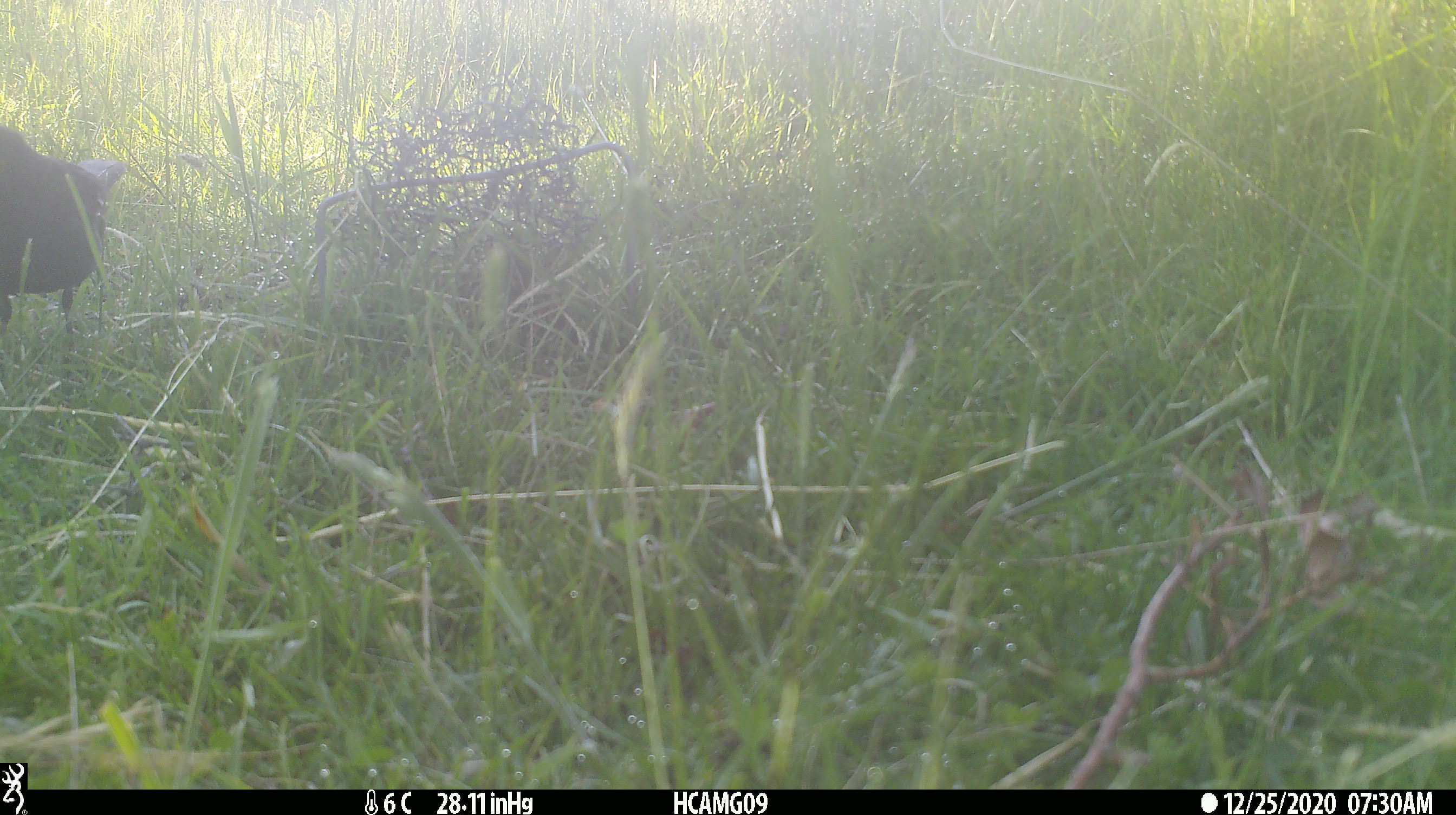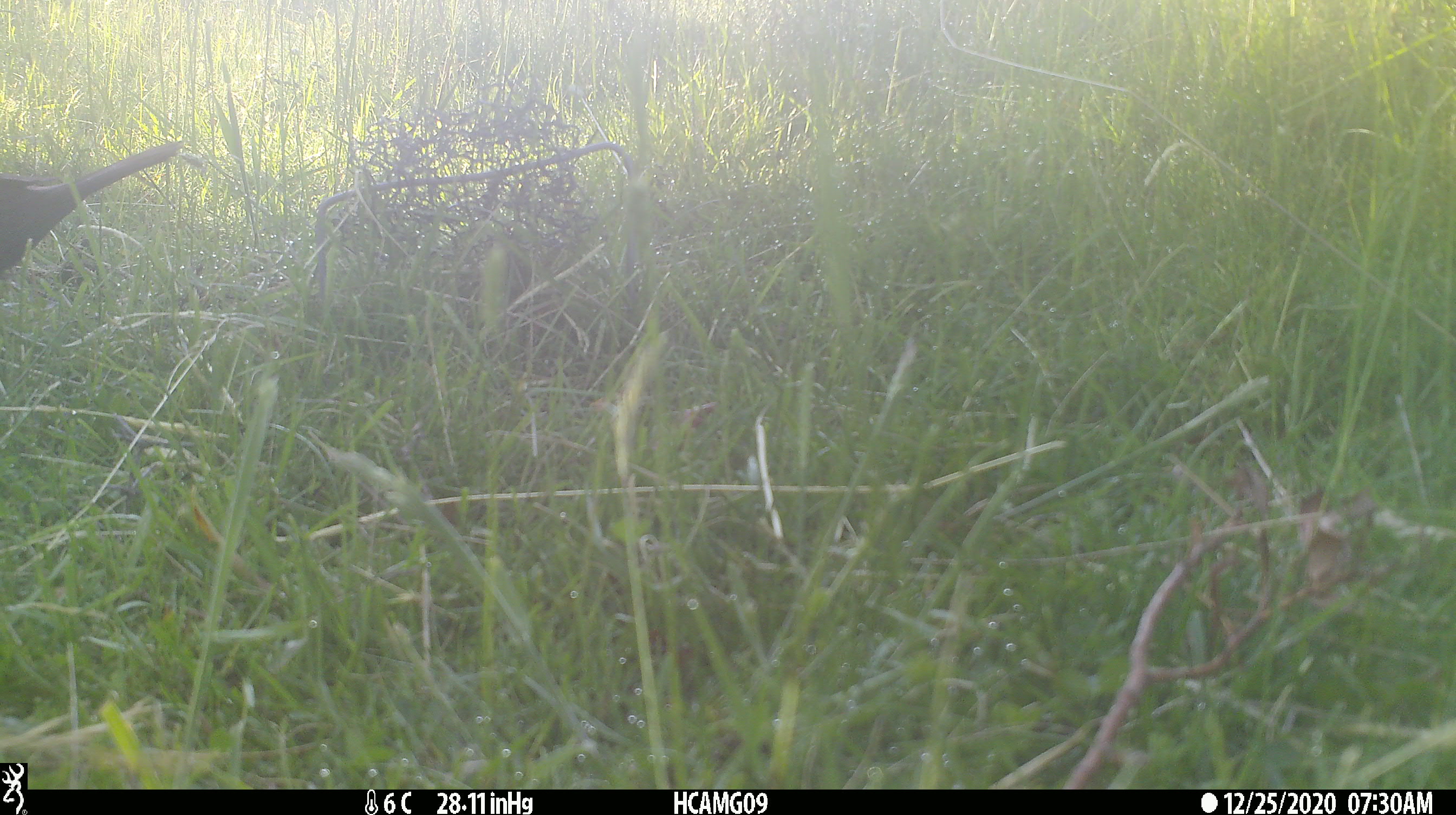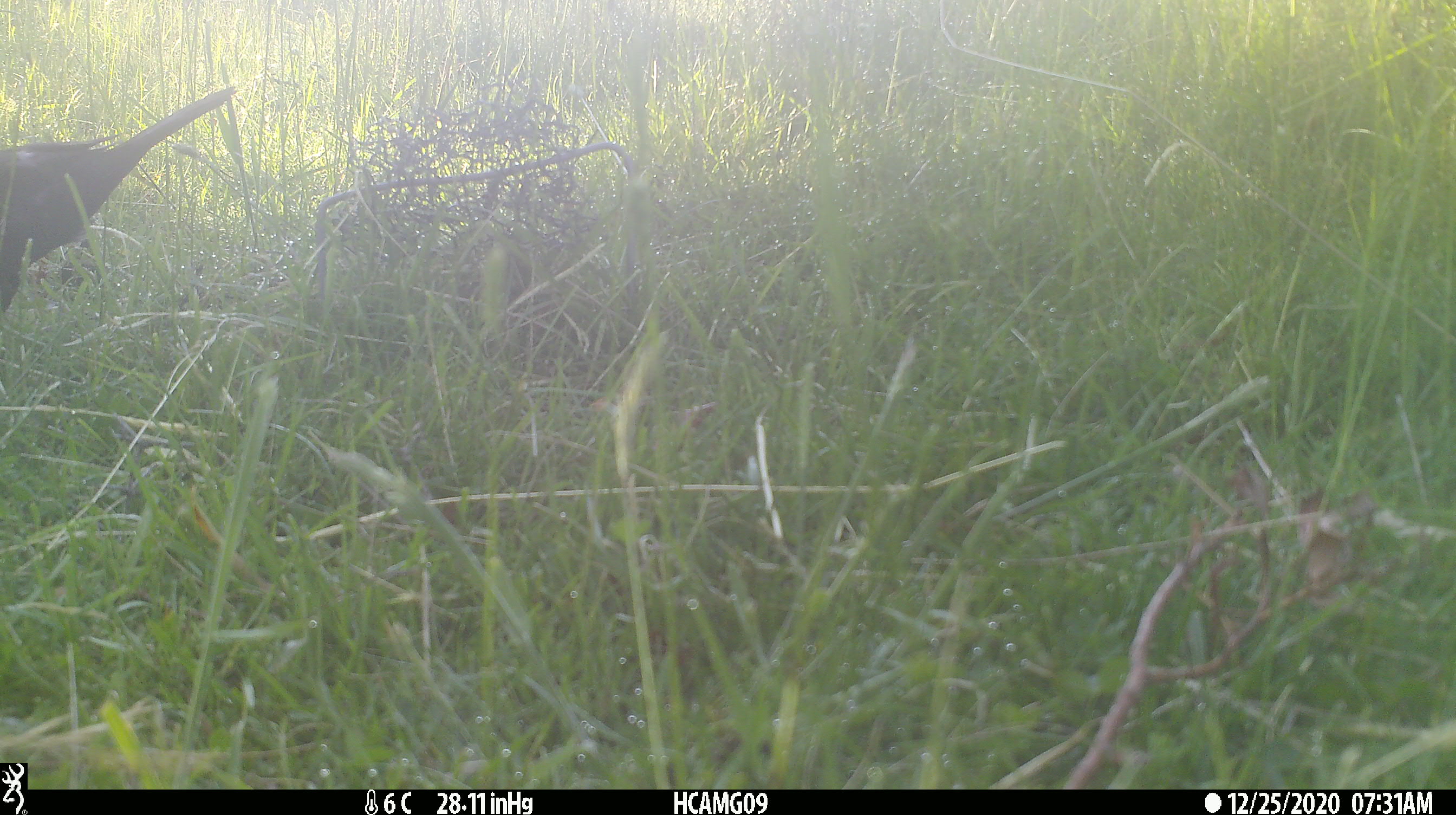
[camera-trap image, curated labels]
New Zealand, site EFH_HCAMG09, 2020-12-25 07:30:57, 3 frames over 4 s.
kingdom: Animalia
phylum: Chordata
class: Aves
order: Passeriformes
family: Turdidae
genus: Turdus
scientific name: Turdus merula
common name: eurasian blackbird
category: blackbird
Blackbird (eurasian blackbird) (Turdus merula).